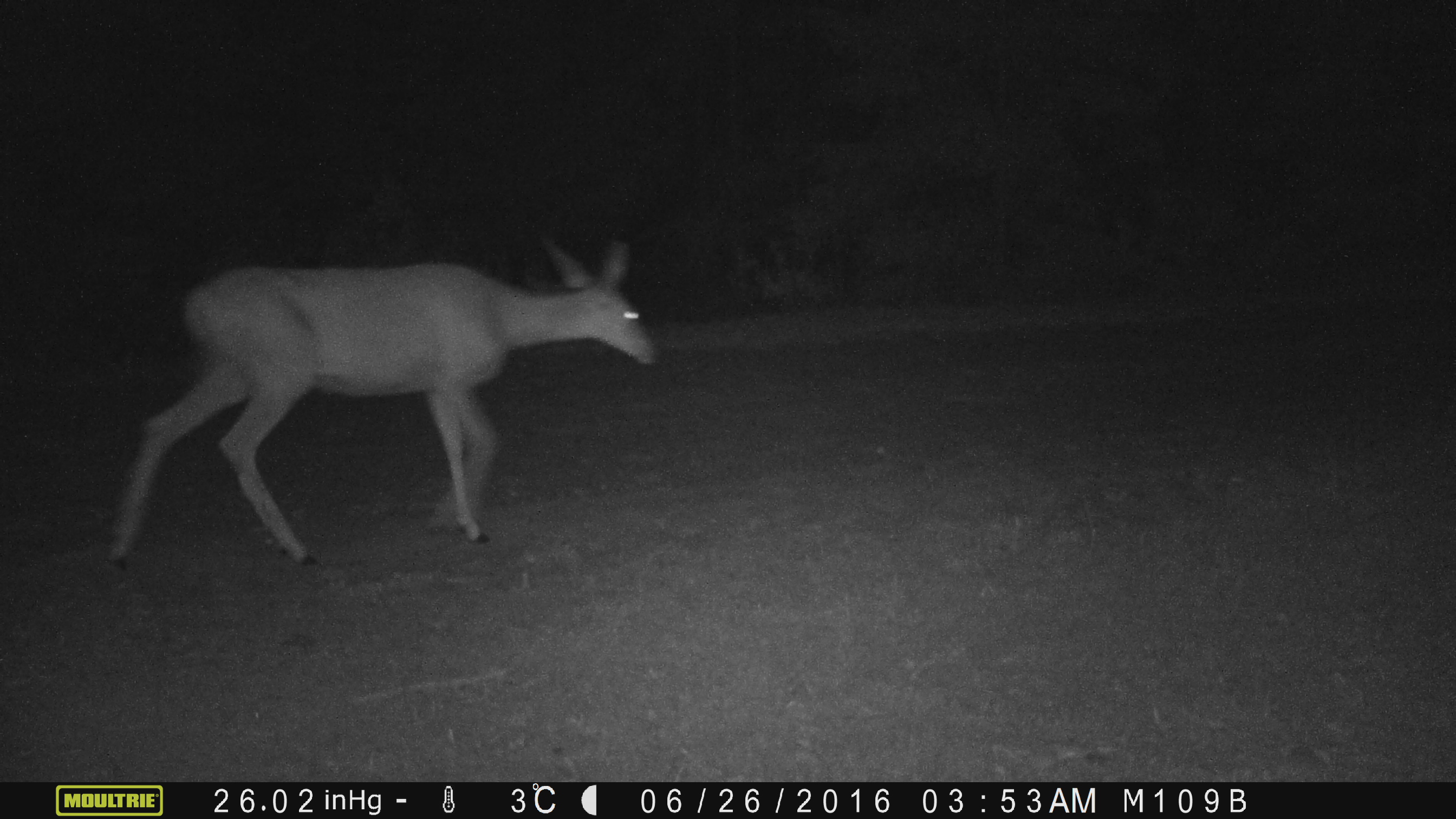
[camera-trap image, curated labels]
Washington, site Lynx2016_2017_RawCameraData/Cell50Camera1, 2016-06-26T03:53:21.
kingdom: Animalia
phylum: Chordata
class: Mammalia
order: Artiodactyla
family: Cervidae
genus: Odocoileus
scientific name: Odocoileus hemionus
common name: mule deer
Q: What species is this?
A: Odocoileus hemionus (mule deer).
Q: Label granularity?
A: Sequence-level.